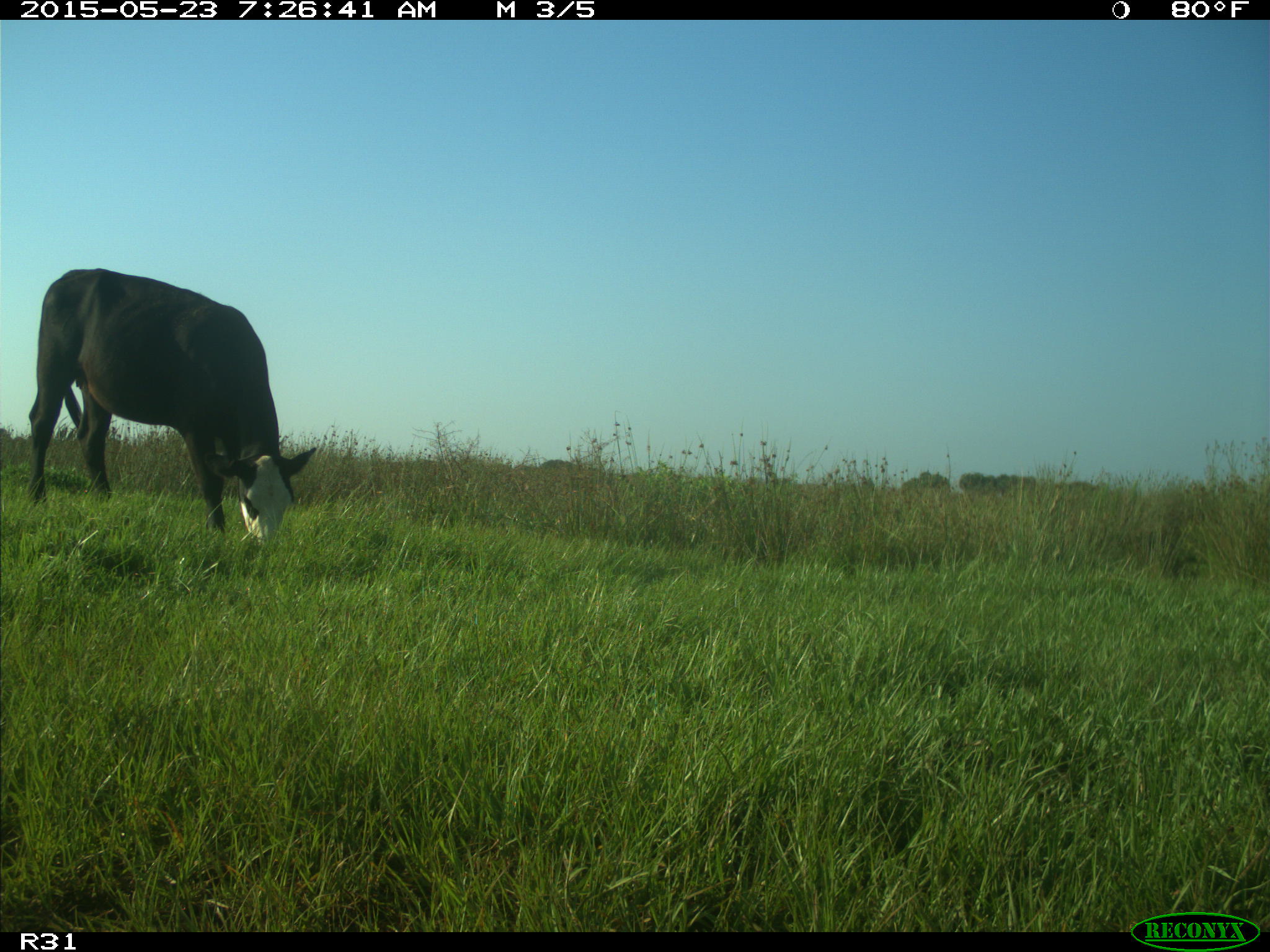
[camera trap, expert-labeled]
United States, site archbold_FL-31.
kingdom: Animalia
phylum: Chordata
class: Mammalia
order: Artiodactyla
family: Bovidae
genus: Bos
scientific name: Bos taurus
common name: domestic cow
Bos taurus (domestic cow).